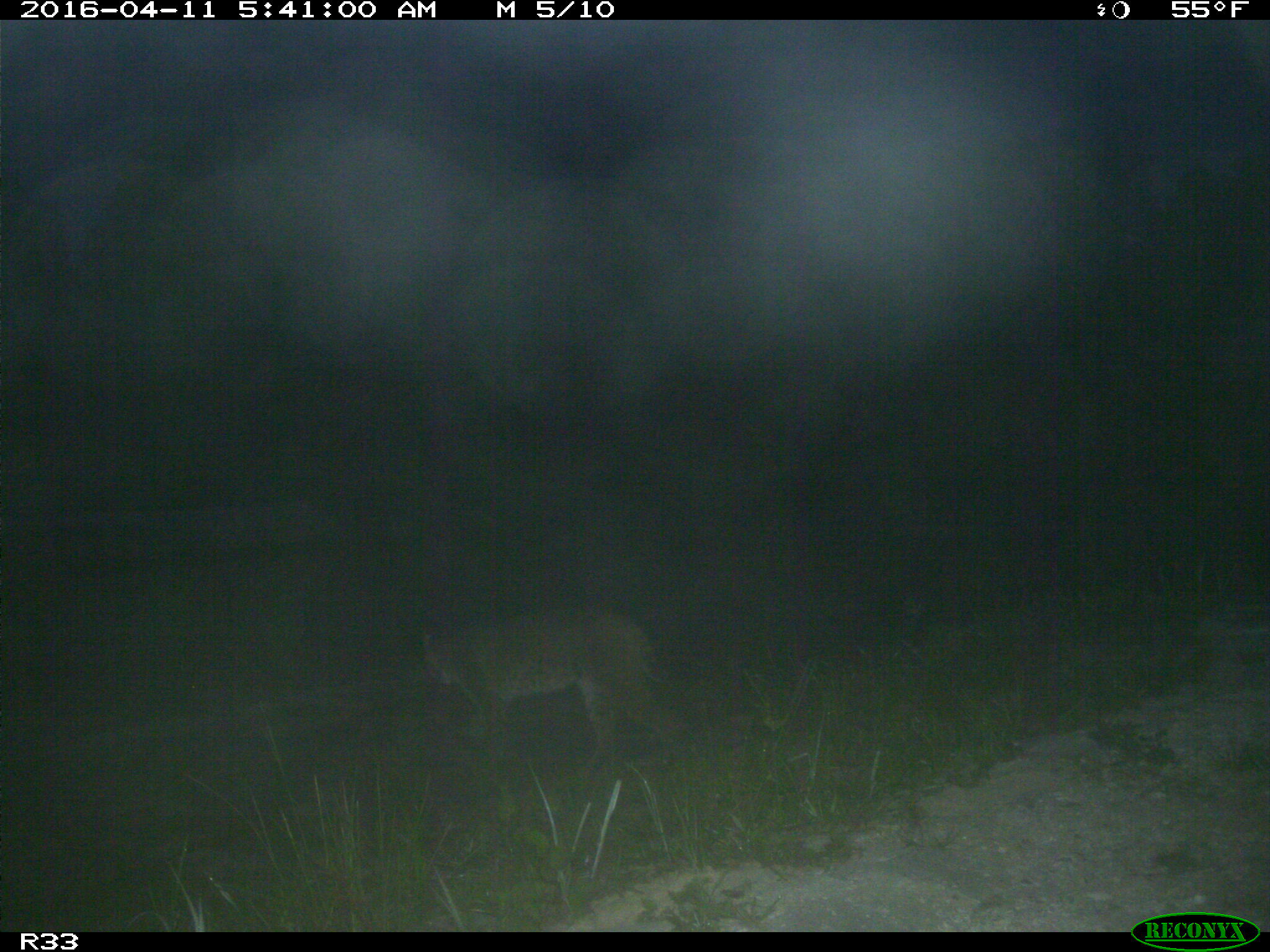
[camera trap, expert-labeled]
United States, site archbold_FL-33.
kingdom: Animalia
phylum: Chordata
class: Mammalia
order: Carnivora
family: Felidae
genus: Lynx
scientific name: Lynx rufus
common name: bobcat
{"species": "Lynx rufus (bobcat)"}